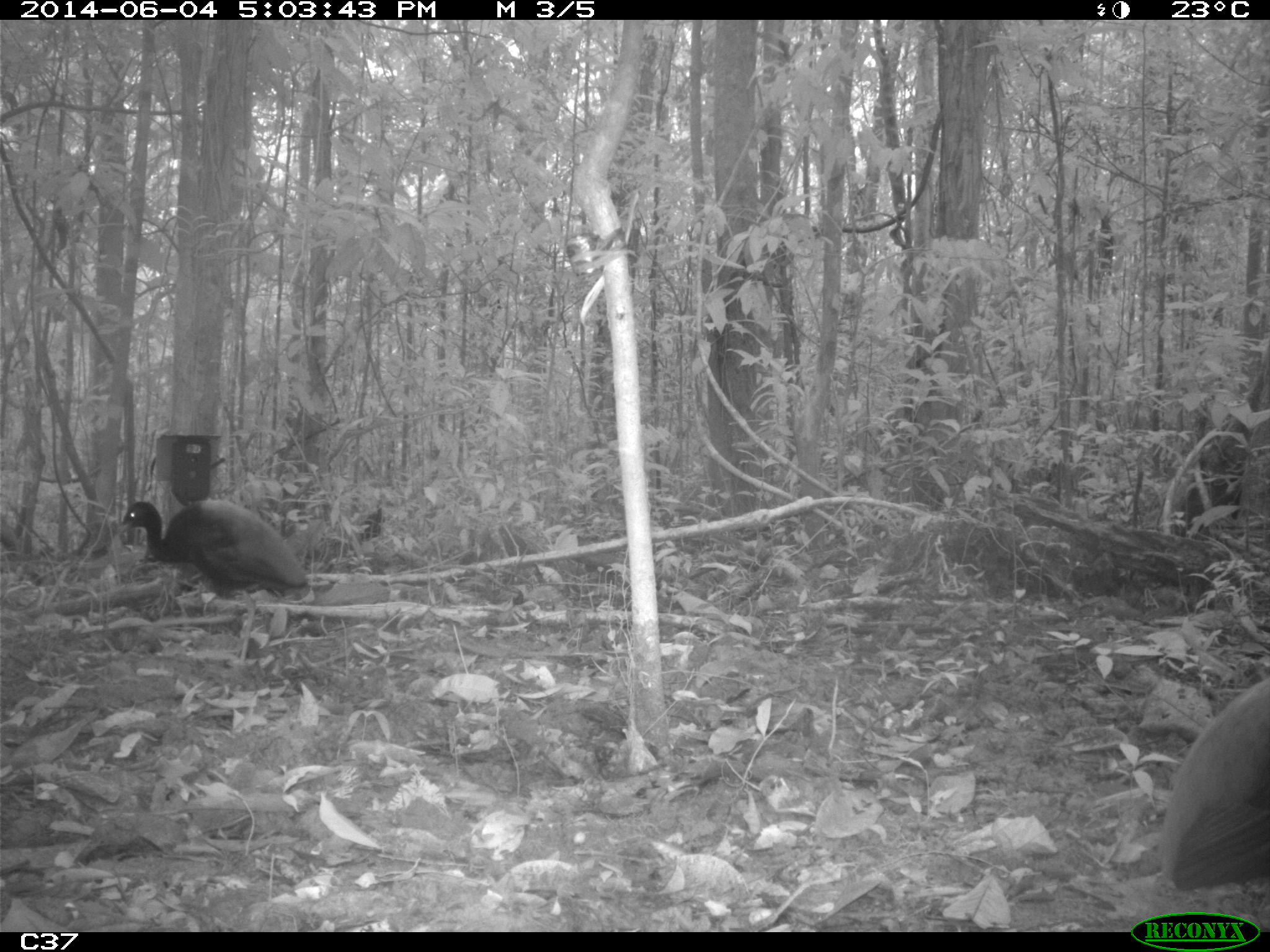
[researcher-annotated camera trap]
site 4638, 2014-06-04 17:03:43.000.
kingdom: Animalia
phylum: Chordata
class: Aves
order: Gruiformes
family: Psophiidae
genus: Psophia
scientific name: Psophia crepitans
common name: gray-winged trumpeter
Psophia crepitans (gray-winged trumpeter), count 4, age adult.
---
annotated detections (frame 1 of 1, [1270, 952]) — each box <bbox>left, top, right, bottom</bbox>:
psophia crepitans: <bbox>112, 496, 311, 665</bbox>; <bbox>1154, 672, 1270, 897</bbox>